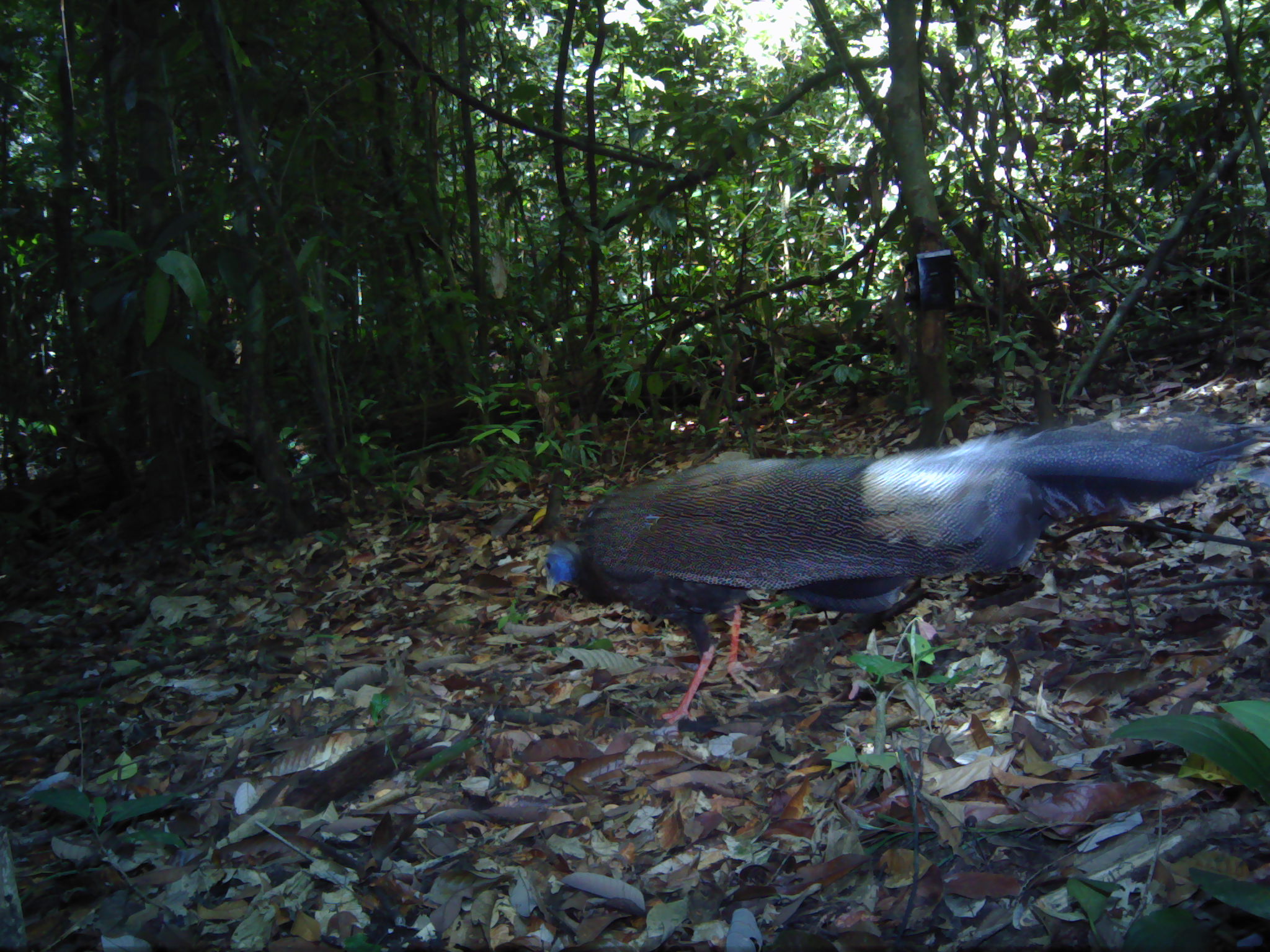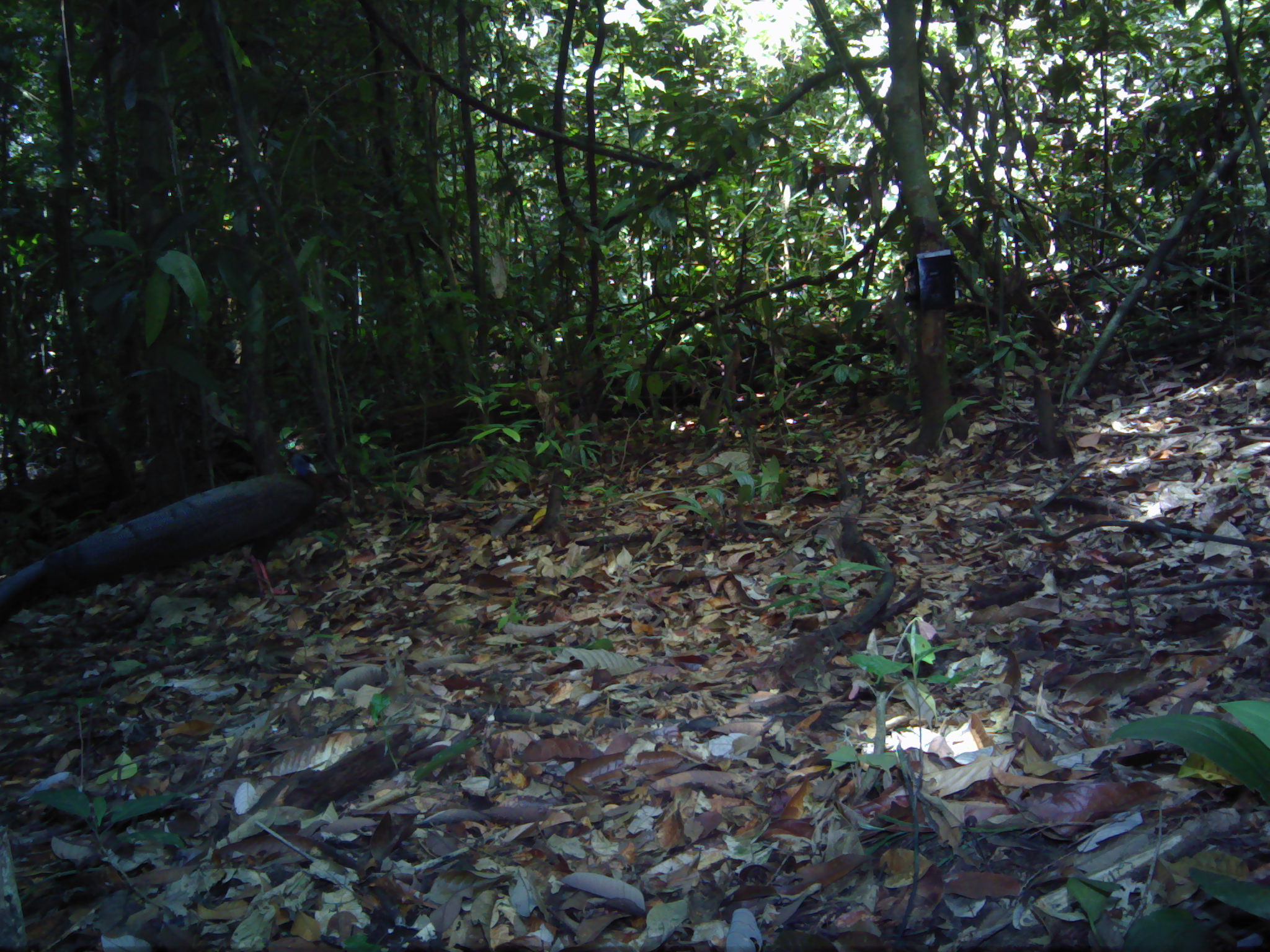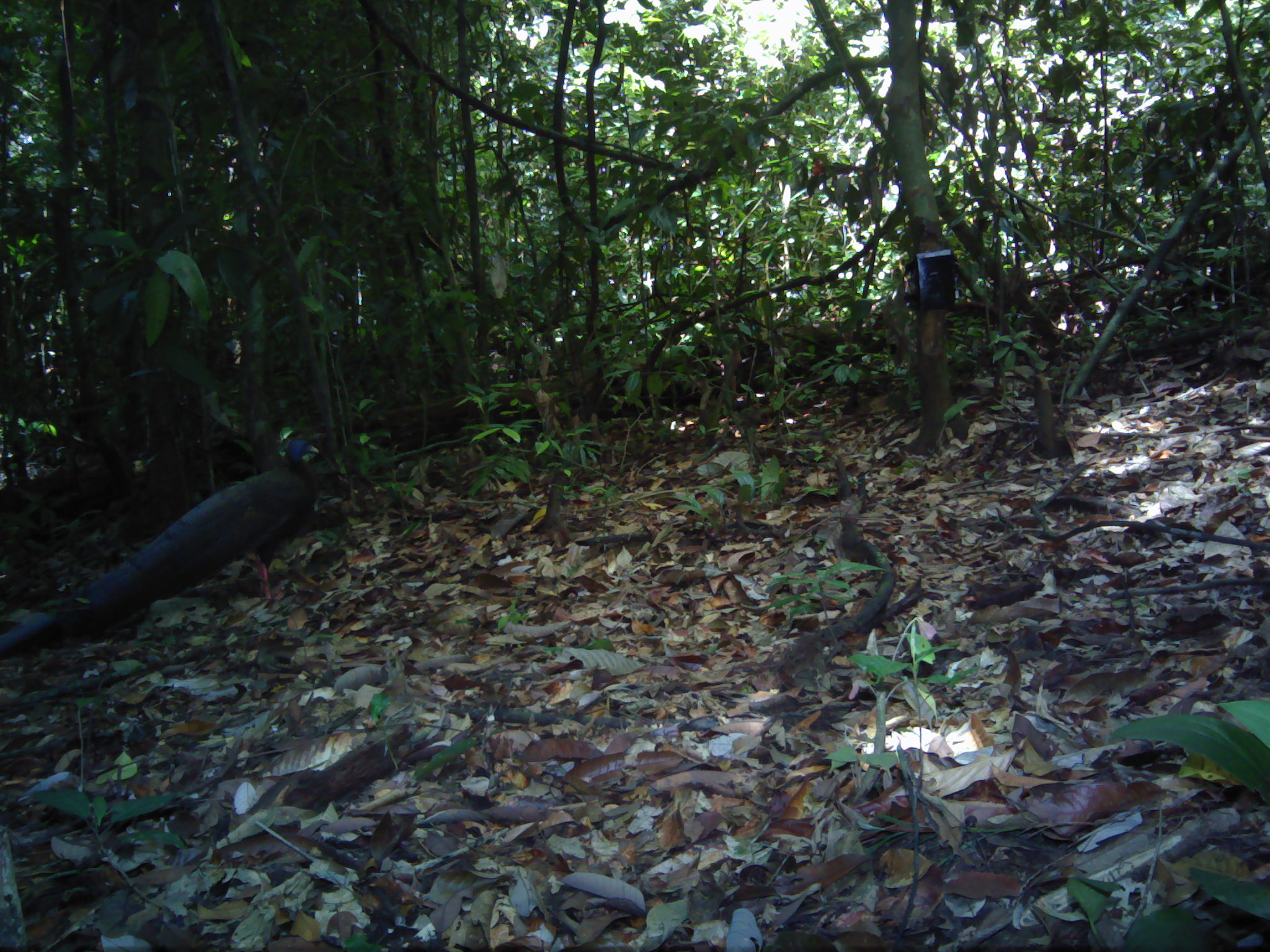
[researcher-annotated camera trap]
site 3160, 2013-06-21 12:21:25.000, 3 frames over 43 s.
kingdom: Animalia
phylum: Chordata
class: Aves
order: Galliformes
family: Phasianidae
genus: Argusianus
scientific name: Argusianus argus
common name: great argus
Argusianus argus (great argus), count 1.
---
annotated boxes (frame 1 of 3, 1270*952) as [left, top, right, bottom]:
argusianus argus: [542, 407, 1263, 725]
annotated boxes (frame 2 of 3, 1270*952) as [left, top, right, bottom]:
argusianus argus: [0, 448, 318, 630]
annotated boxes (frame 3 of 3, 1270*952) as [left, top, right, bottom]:
argusianus argus: [0, 434, 319, 666]